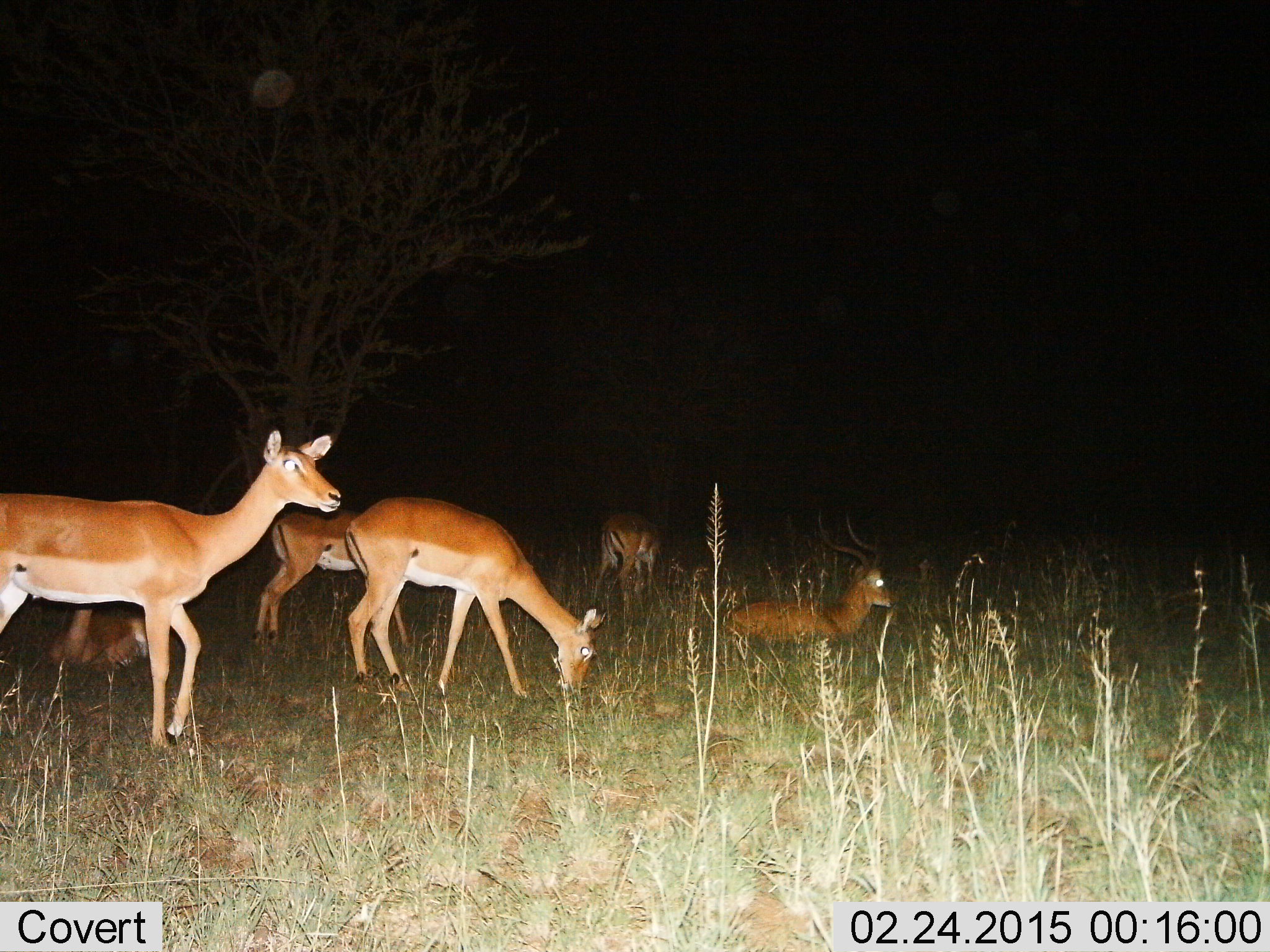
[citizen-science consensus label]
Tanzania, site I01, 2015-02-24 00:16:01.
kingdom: Animalia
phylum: Chordata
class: Mammalia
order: Artiodactyla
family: Bovidae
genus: Aepyceros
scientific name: Aepyceros melampus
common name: impala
Impala (Aepyceros melampus), count 6. Behavior (volunteer vote fractions): standing 100%, resting 100%, moving 40%, interacting 0%. Young present (vote fraction): 10%. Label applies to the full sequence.